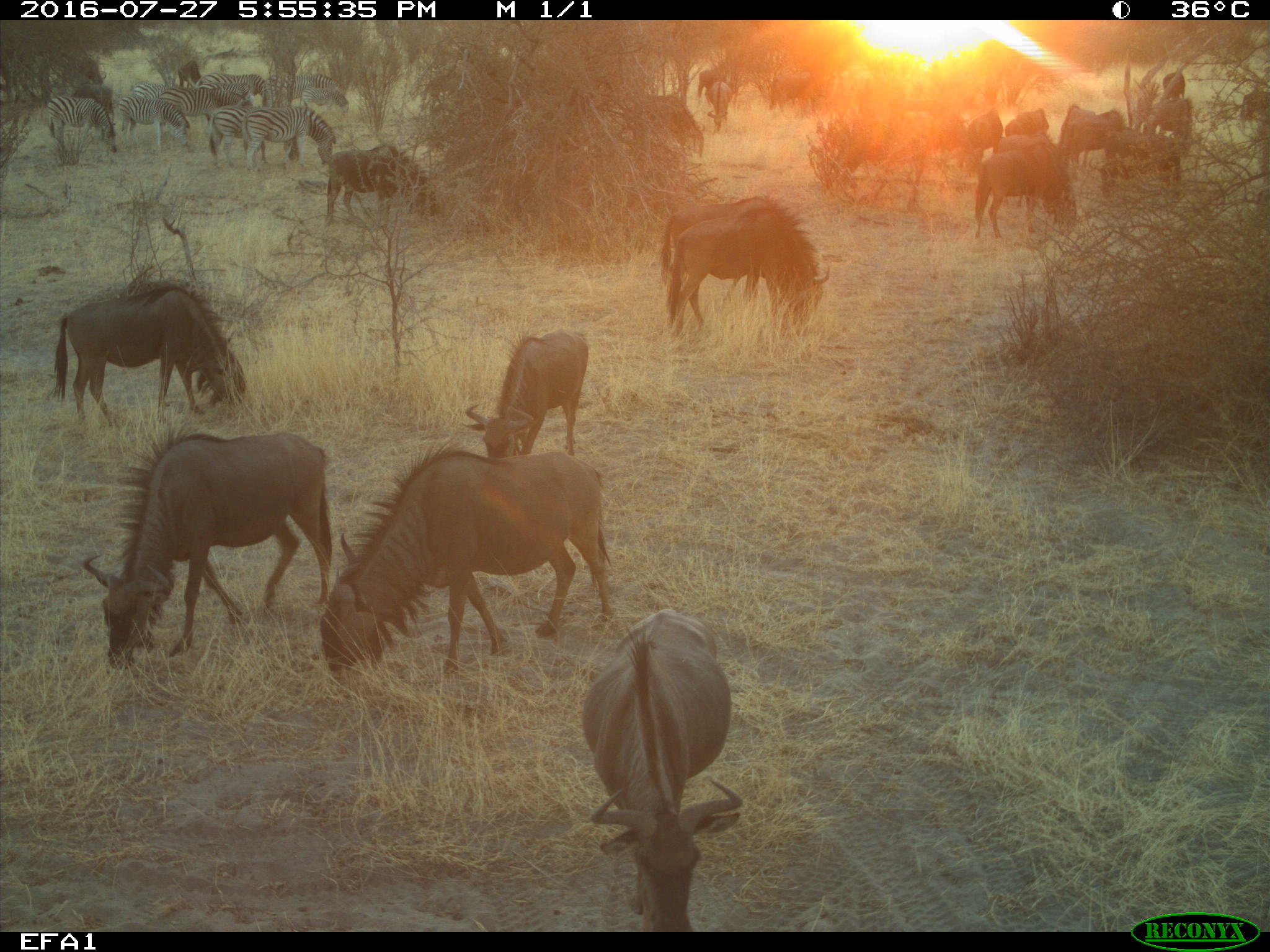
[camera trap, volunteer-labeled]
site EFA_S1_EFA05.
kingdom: Animalia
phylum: Chordata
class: Mammalia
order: Artiodactyla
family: Bovidae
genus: Connochaetes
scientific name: Connochaetes taurinus taurinus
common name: blue wildebeest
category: wildebeestblue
Wildebeestblue (blue wildebeest) (Connochaetes taurinus taurinus), count 11-50. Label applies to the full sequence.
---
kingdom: Animalia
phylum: Chordata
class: Mammalia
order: Perissodactyla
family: Equidae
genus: Equus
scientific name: Equus quagga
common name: plains zebra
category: zebraplains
Zebraplains (plains zebra) (Equus quagga), count 11-50. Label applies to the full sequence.